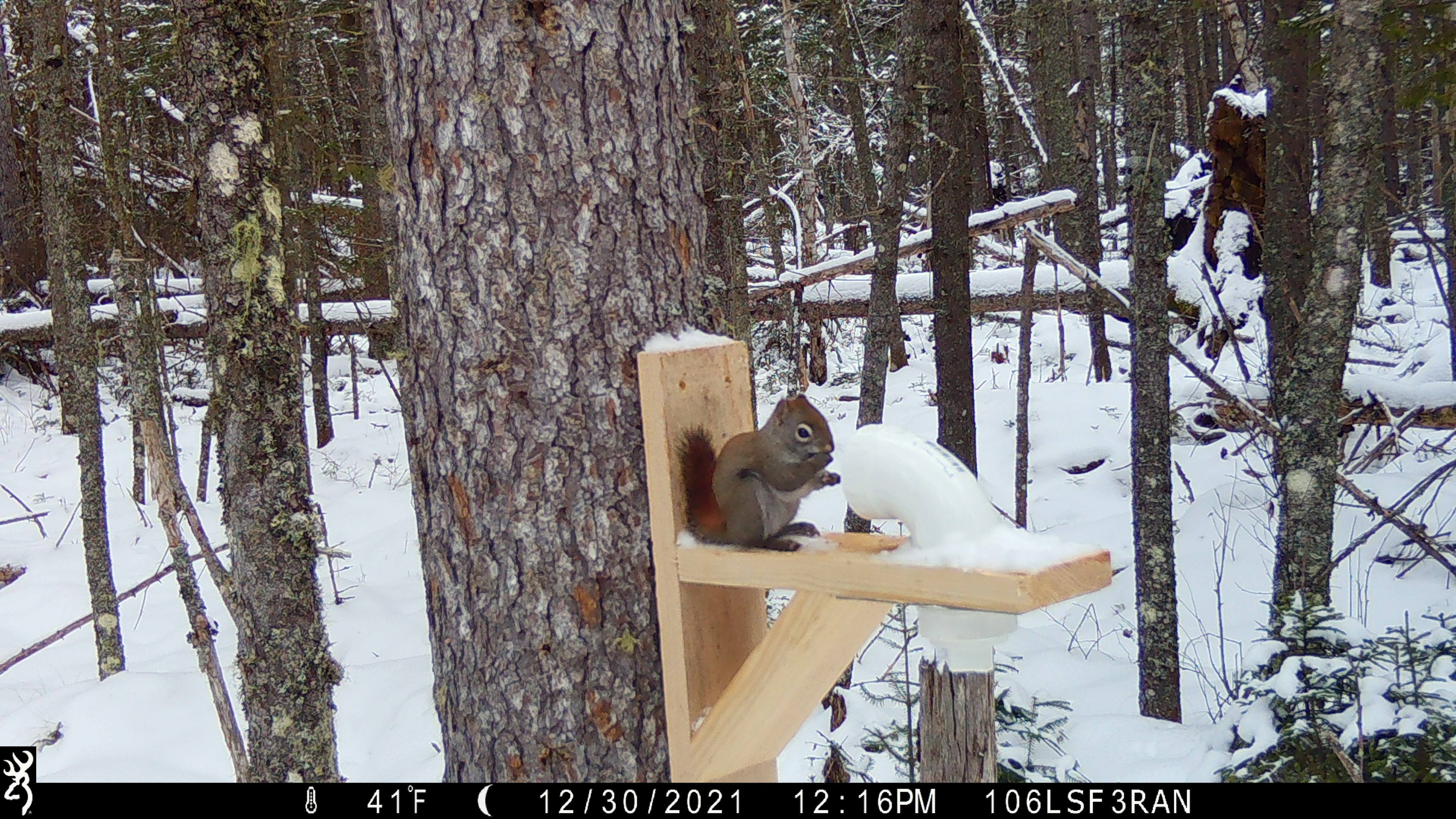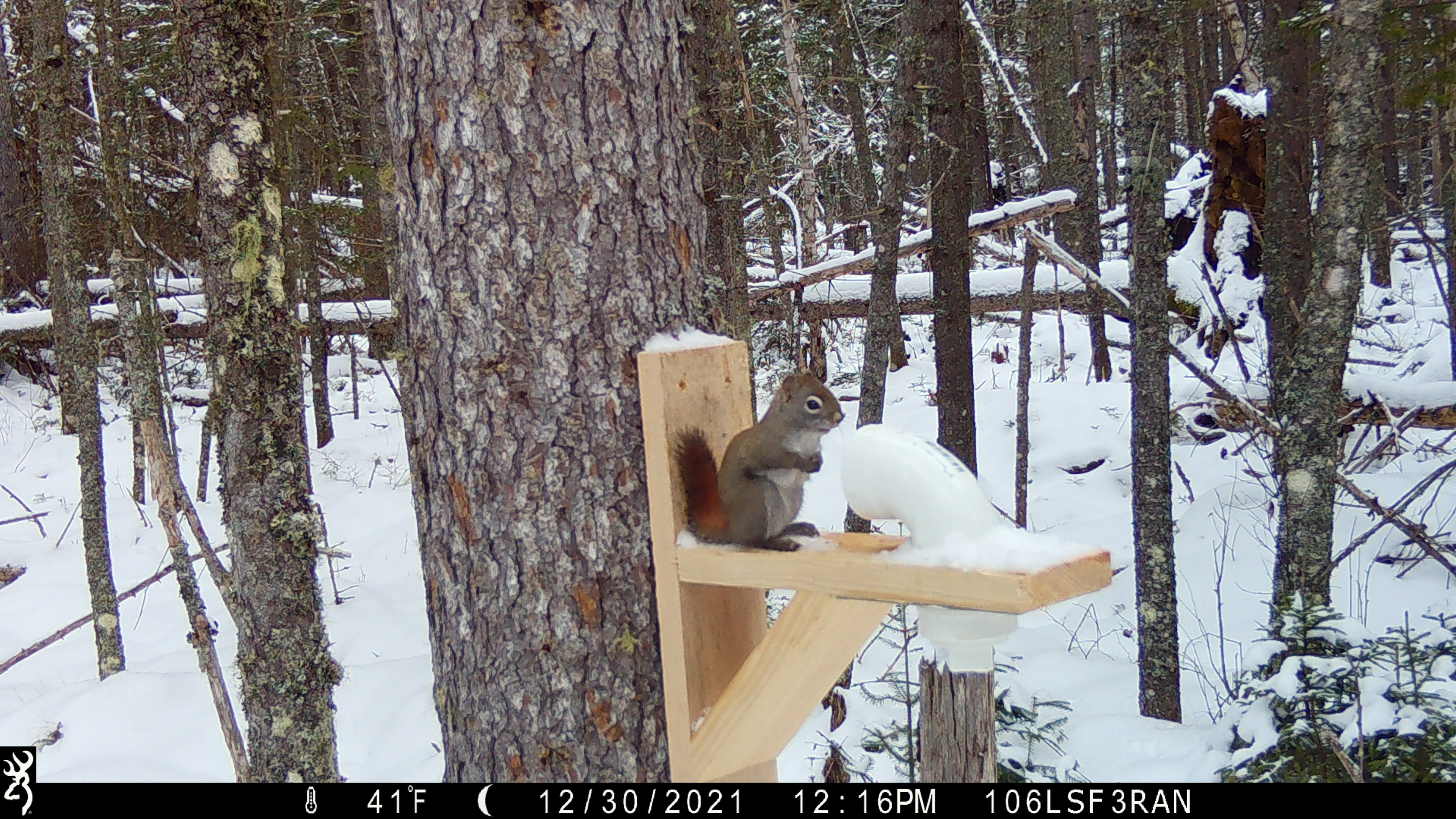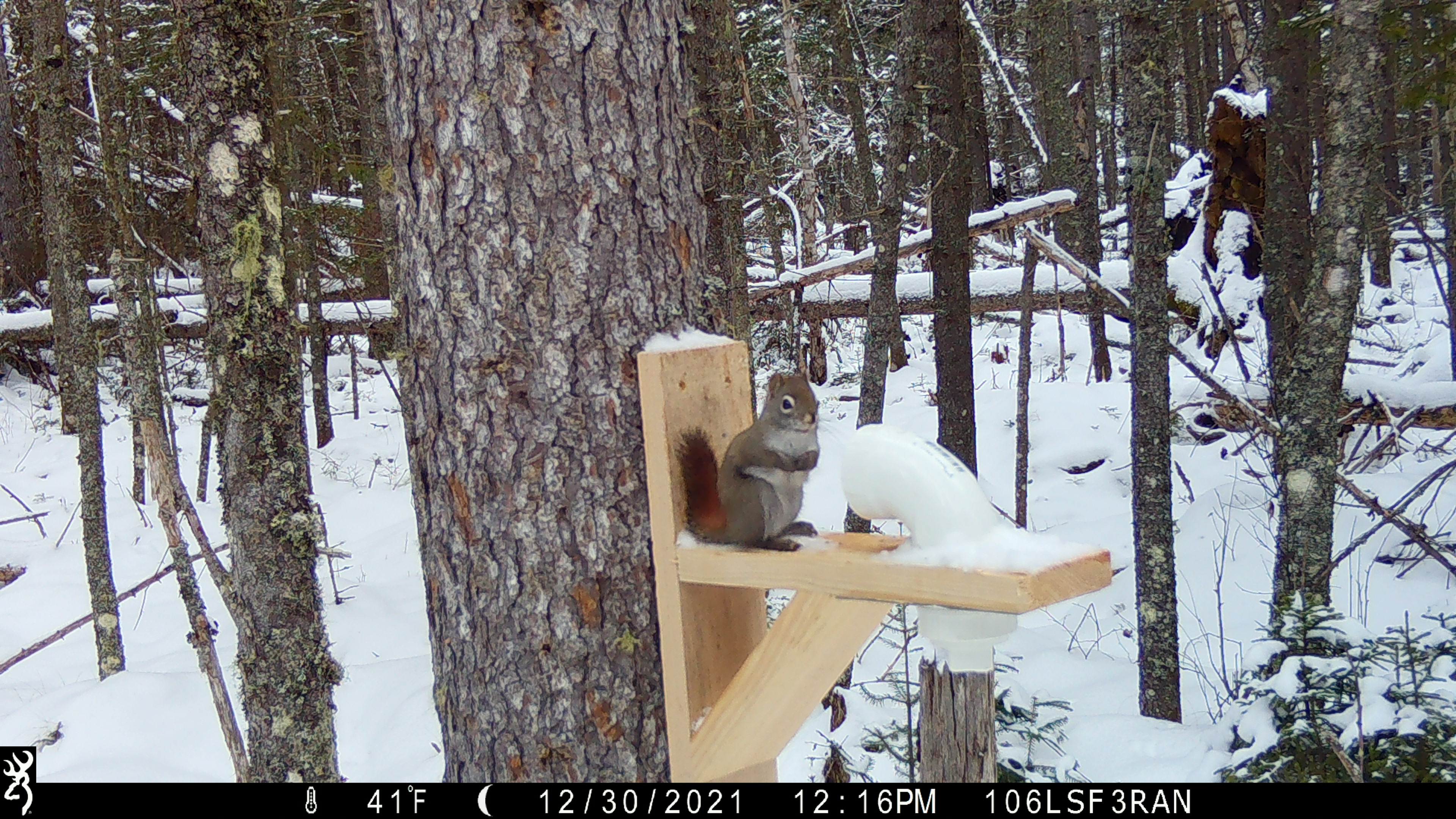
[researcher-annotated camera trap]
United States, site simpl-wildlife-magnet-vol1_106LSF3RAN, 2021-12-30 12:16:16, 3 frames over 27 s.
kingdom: Animalia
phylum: Chordata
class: Mammalia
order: Rodentia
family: Sciuridae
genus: Tamiasciurus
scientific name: Tamiasciurus hudsonicus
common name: red squirrel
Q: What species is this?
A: Red squirrel (Tamiasciurus hudsonicus).